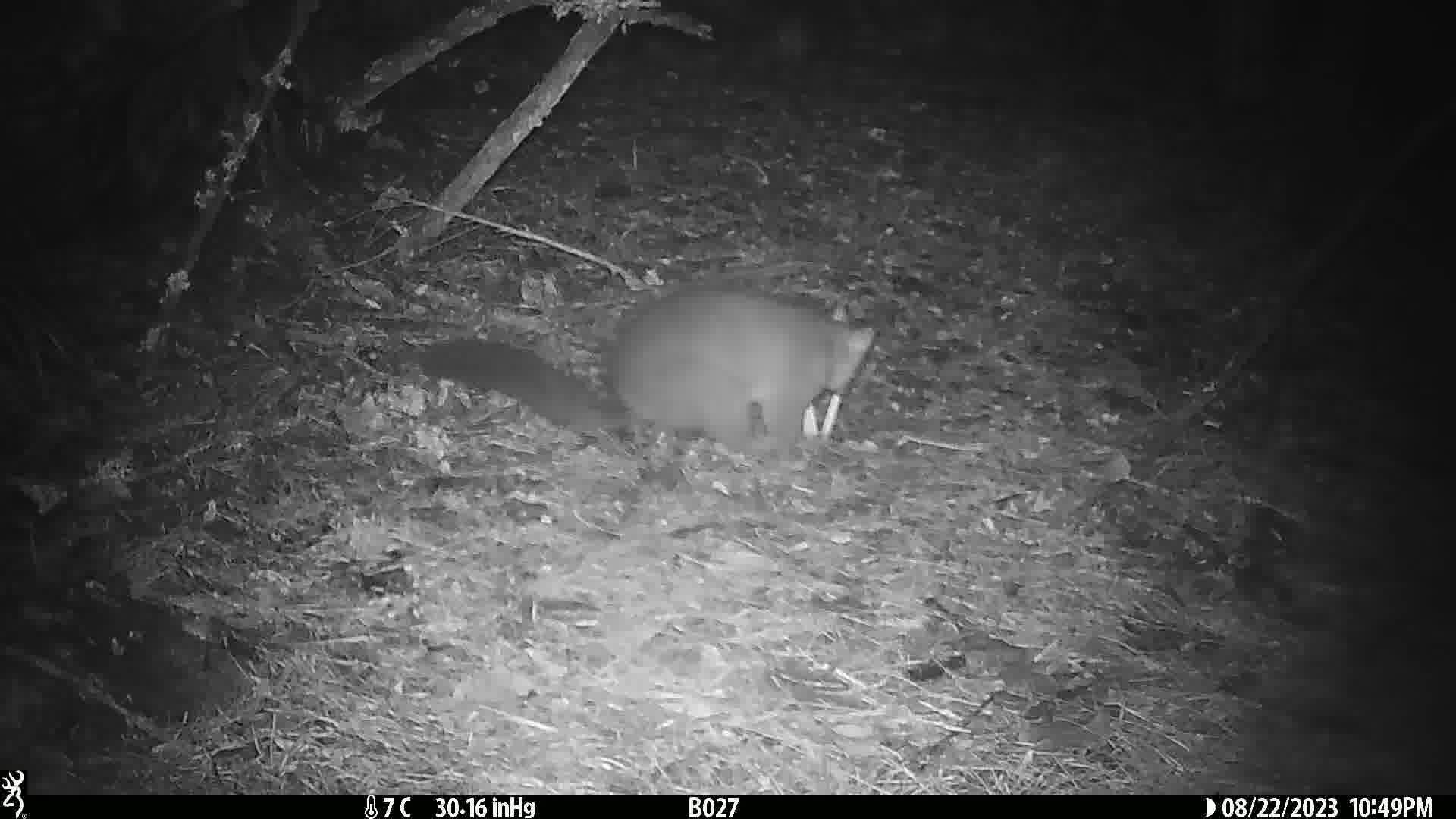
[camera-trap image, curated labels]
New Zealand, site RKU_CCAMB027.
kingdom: Animalia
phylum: Chordata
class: Mammalia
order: Diprotodontia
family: Phalangeridae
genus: Trichosurus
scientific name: Trichosurus vulpecula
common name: common brushtail possum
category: possum